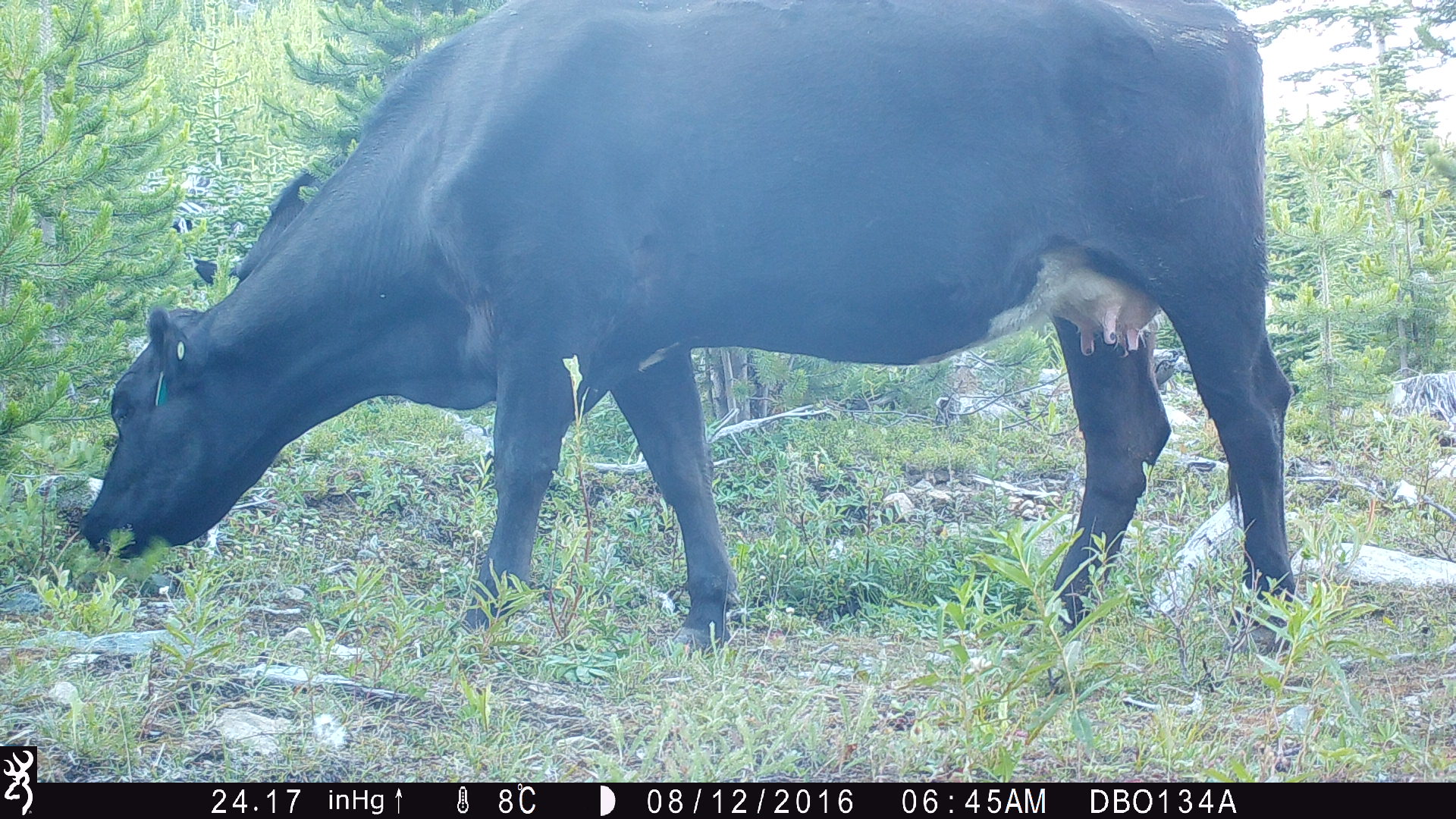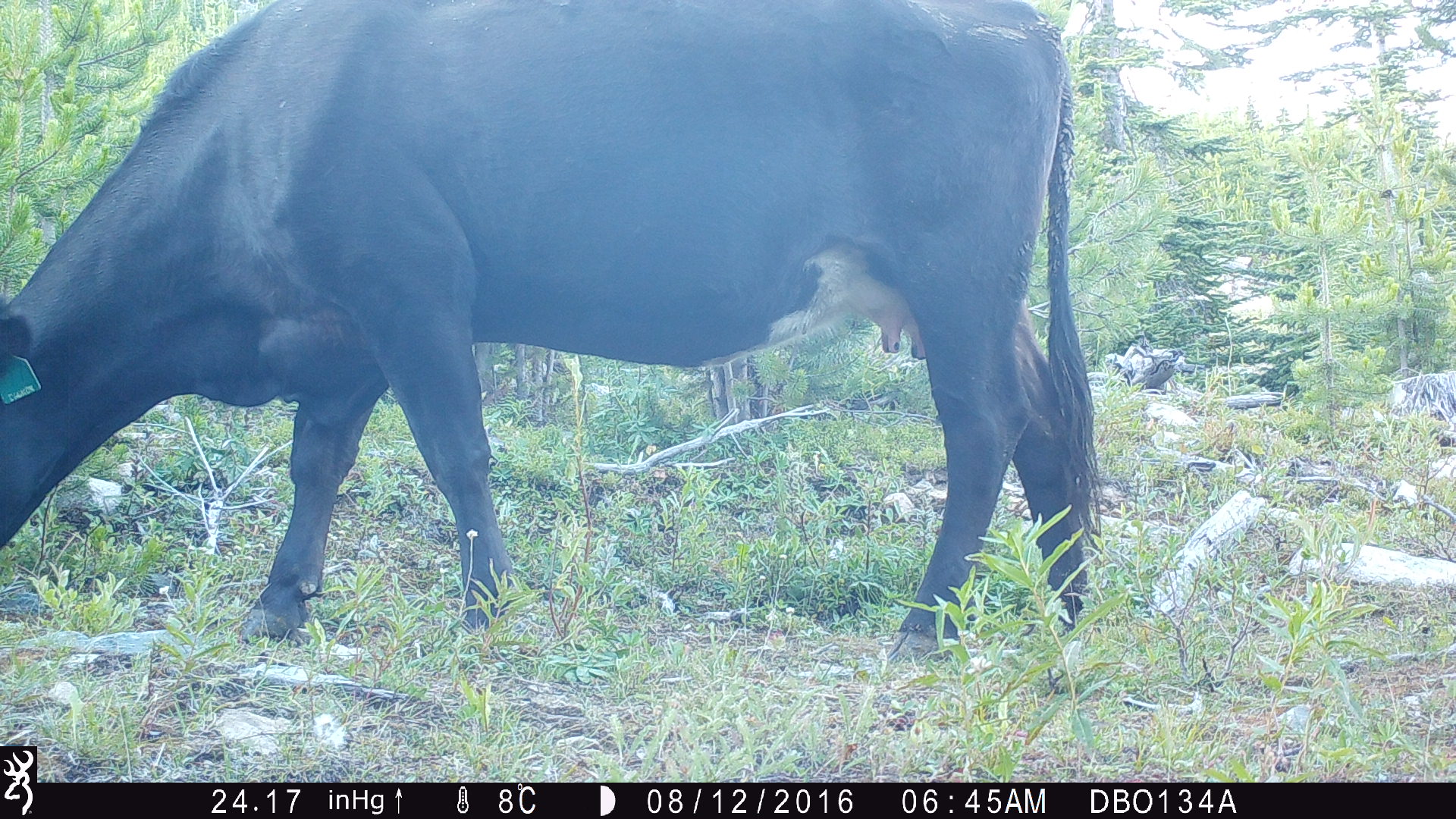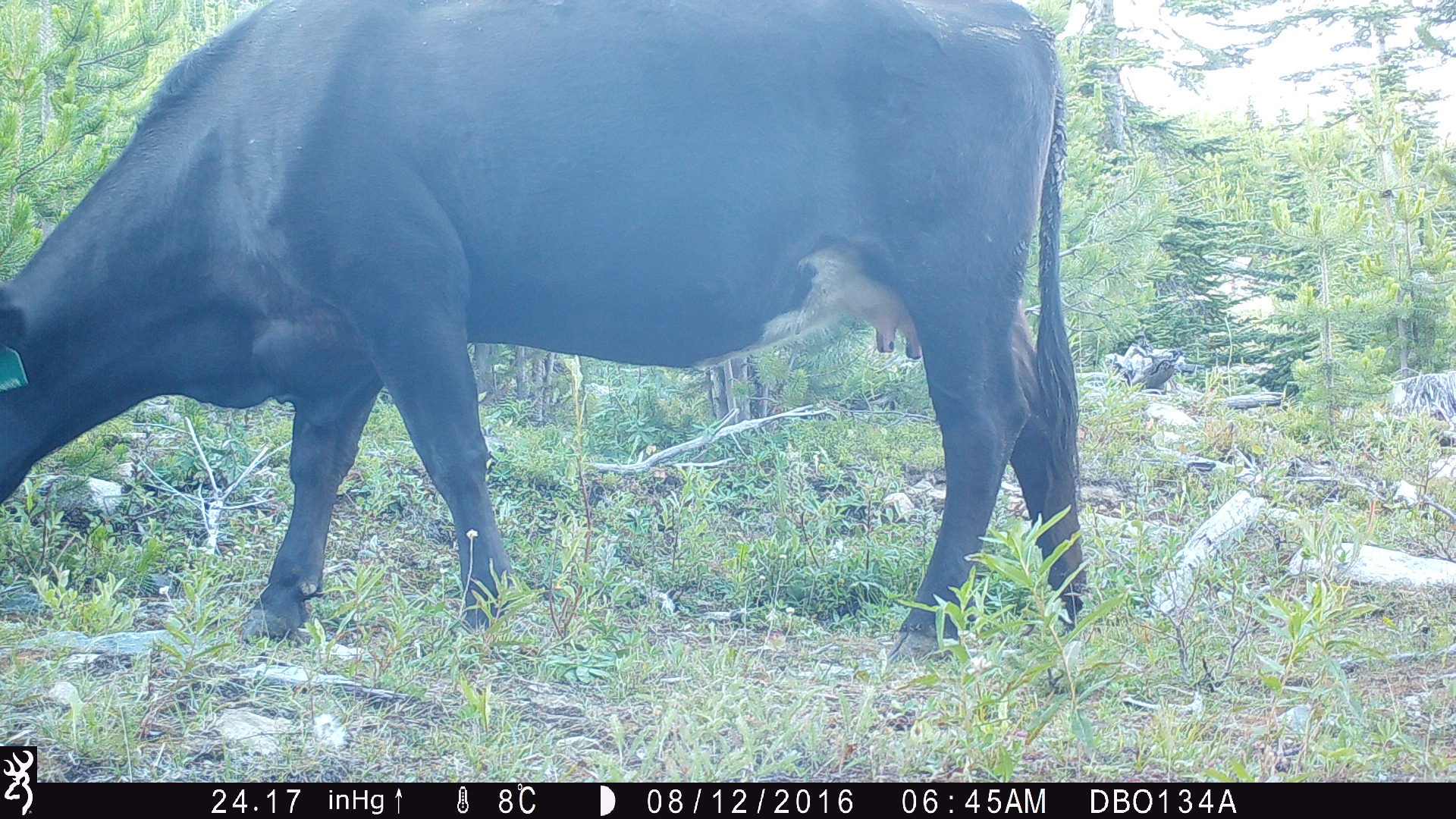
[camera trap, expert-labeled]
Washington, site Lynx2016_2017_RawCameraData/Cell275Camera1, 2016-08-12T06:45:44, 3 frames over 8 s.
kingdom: Animalia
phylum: Chordata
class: Mammalia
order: Artiodactyla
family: Bovidae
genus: Bos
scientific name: Bos taurus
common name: domestic cattle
Domestic cattle (Bos taurus). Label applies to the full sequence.